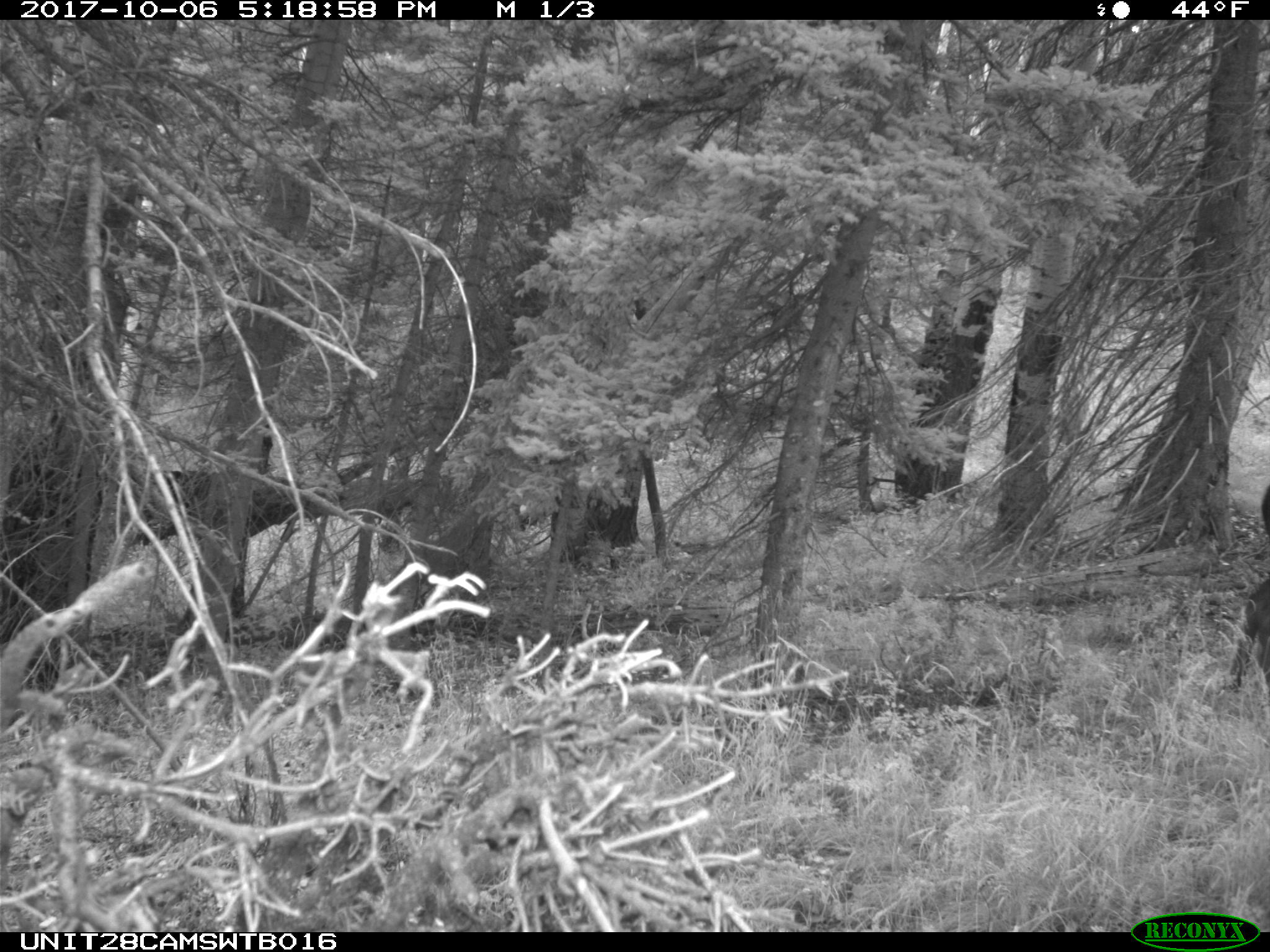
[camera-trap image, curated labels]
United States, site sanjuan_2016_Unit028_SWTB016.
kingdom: Animalia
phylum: Chordata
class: Mammalia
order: Artiodactyla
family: Cervidae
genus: Cervus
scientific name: Cervus elaphus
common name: red deer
Cervus elaphus (red deer).